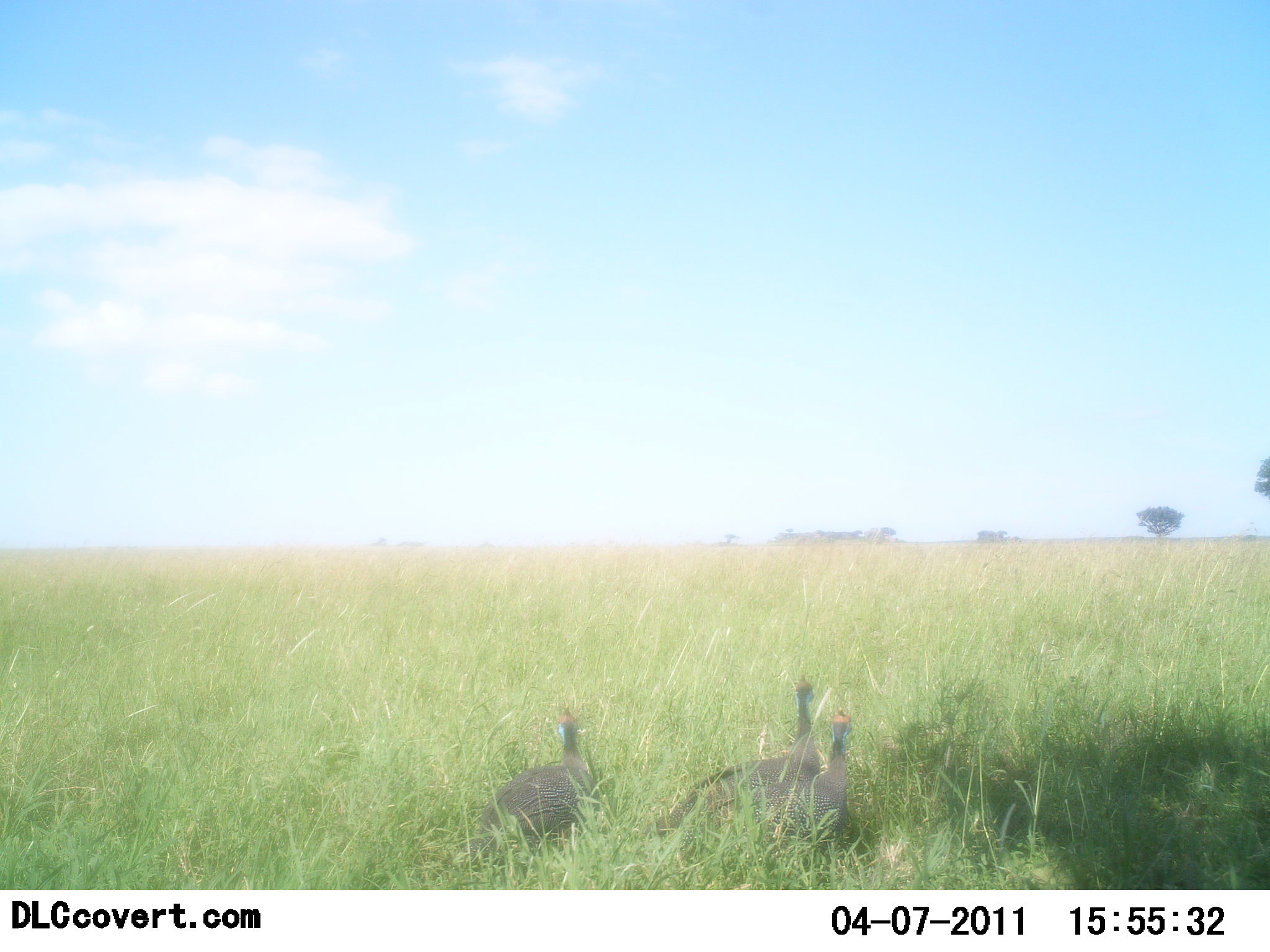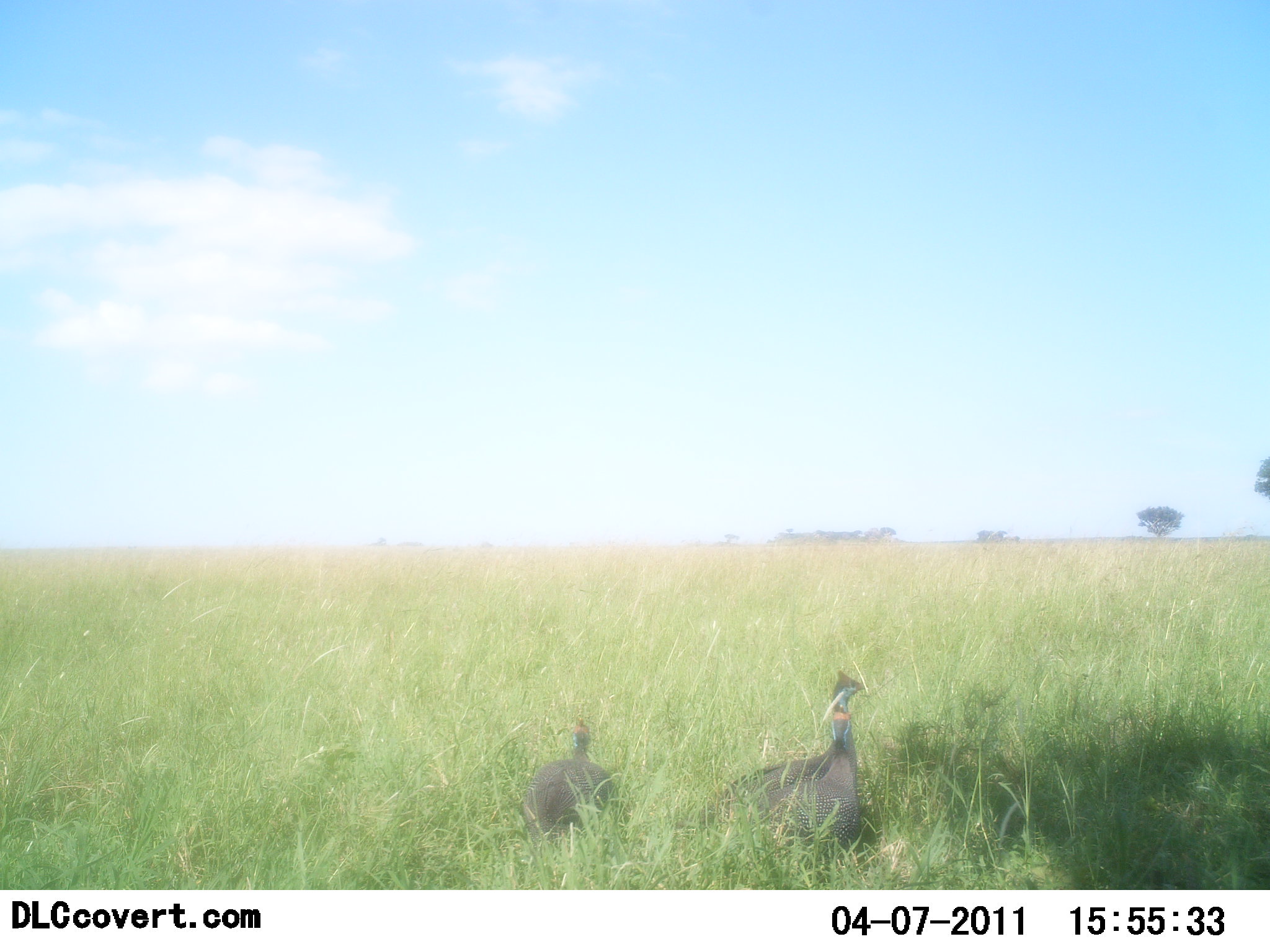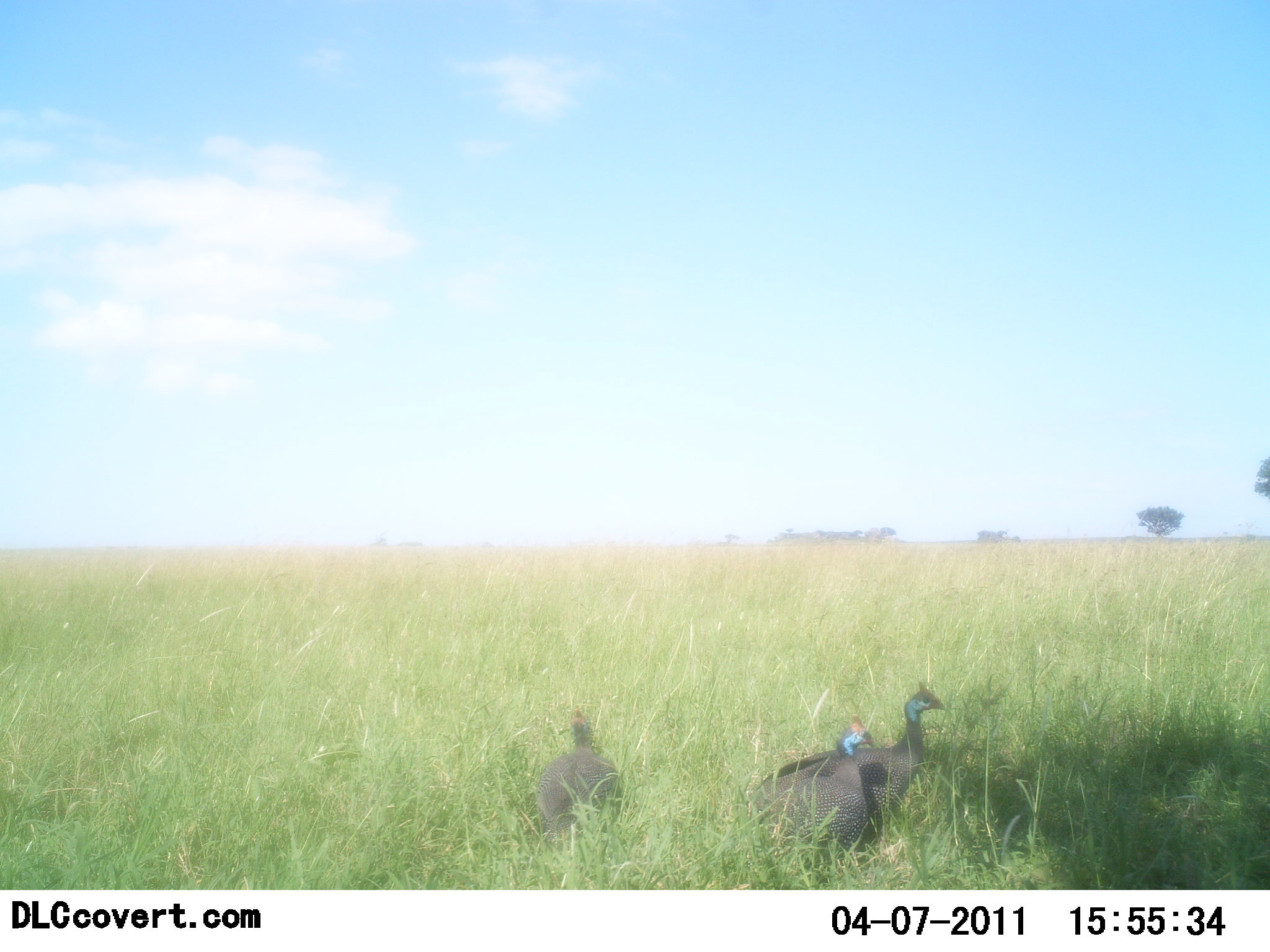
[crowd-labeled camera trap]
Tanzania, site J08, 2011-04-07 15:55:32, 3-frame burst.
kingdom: Animalia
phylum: Chordata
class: Aves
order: Galliformes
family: Numididae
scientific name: Numididae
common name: guinea fowl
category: guineafowl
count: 3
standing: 69%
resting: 23%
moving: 15%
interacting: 0%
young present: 0%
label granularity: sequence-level